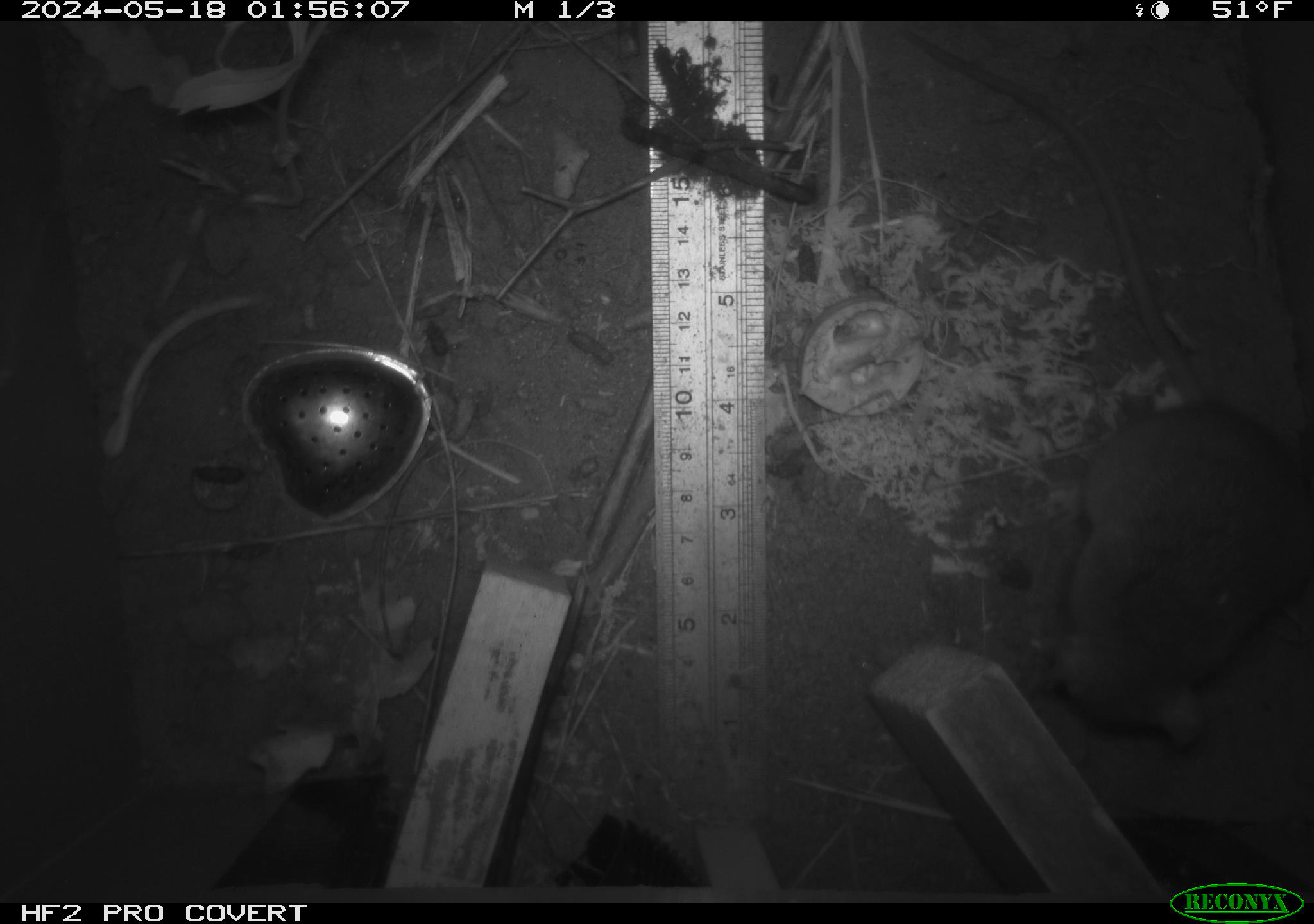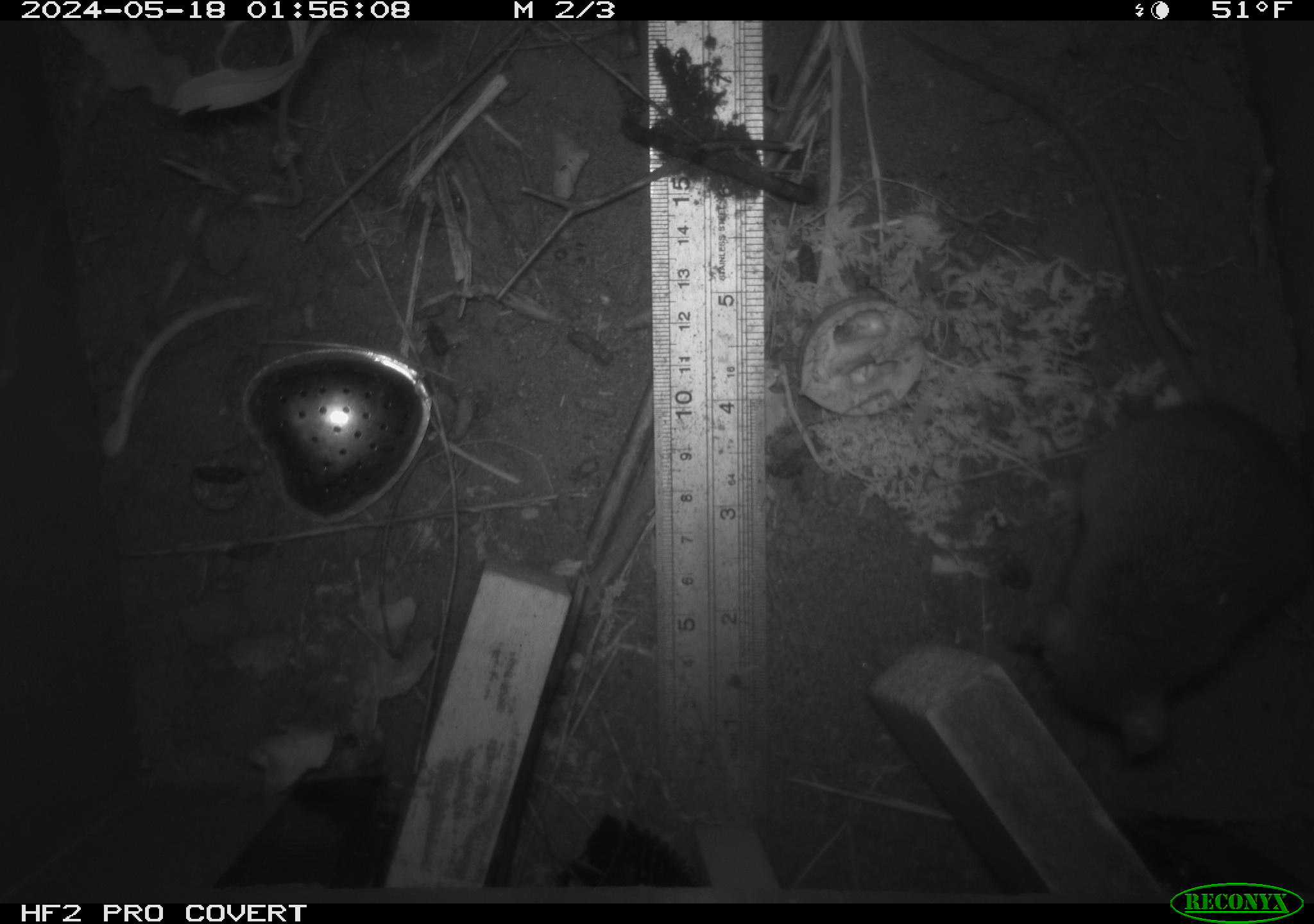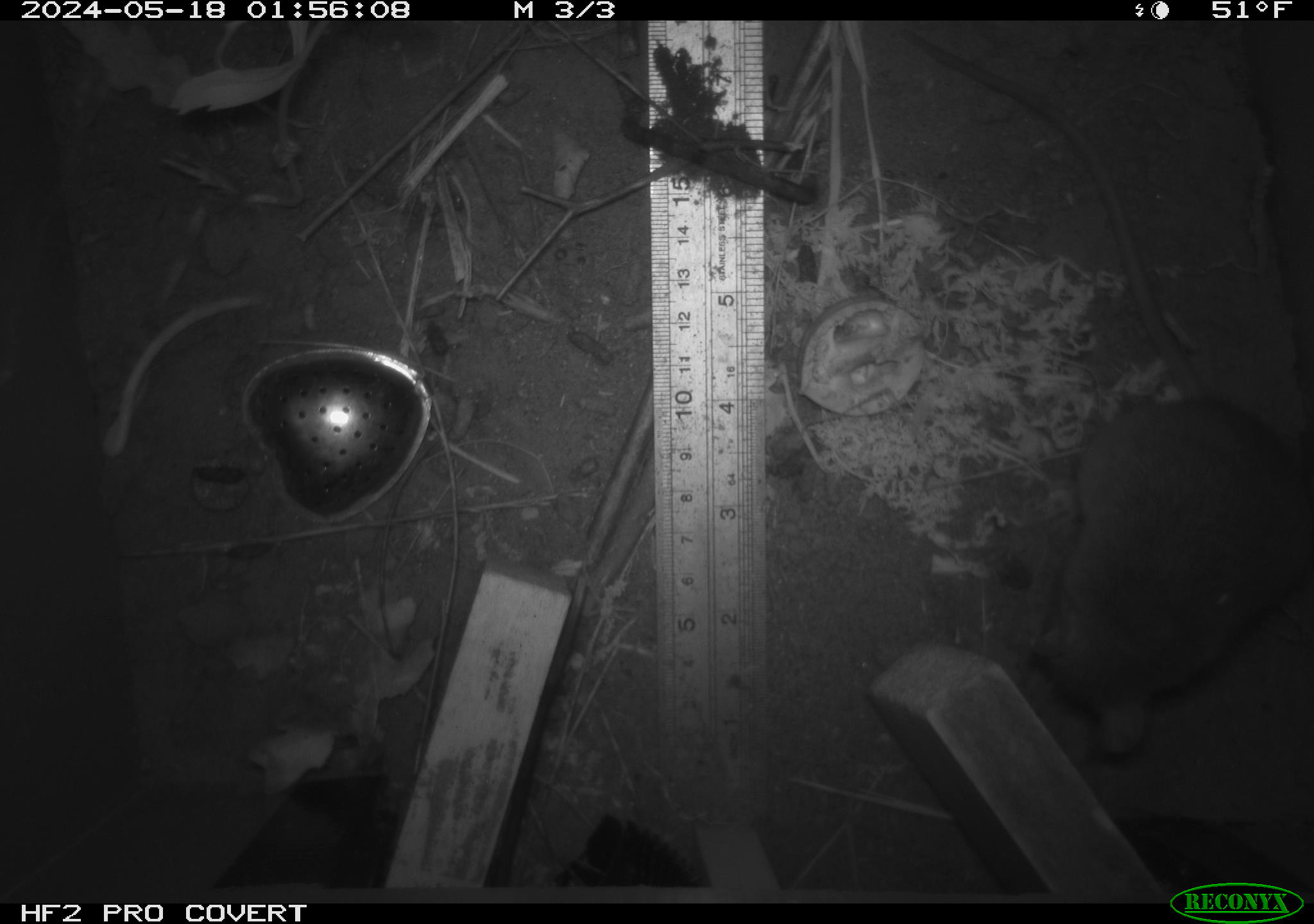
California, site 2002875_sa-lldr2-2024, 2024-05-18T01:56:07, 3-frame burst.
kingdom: Animalia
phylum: Chordata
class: Mammalia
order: Rodentia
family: Muridae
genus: Rattus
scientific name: Rattus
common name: rat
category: rattus species